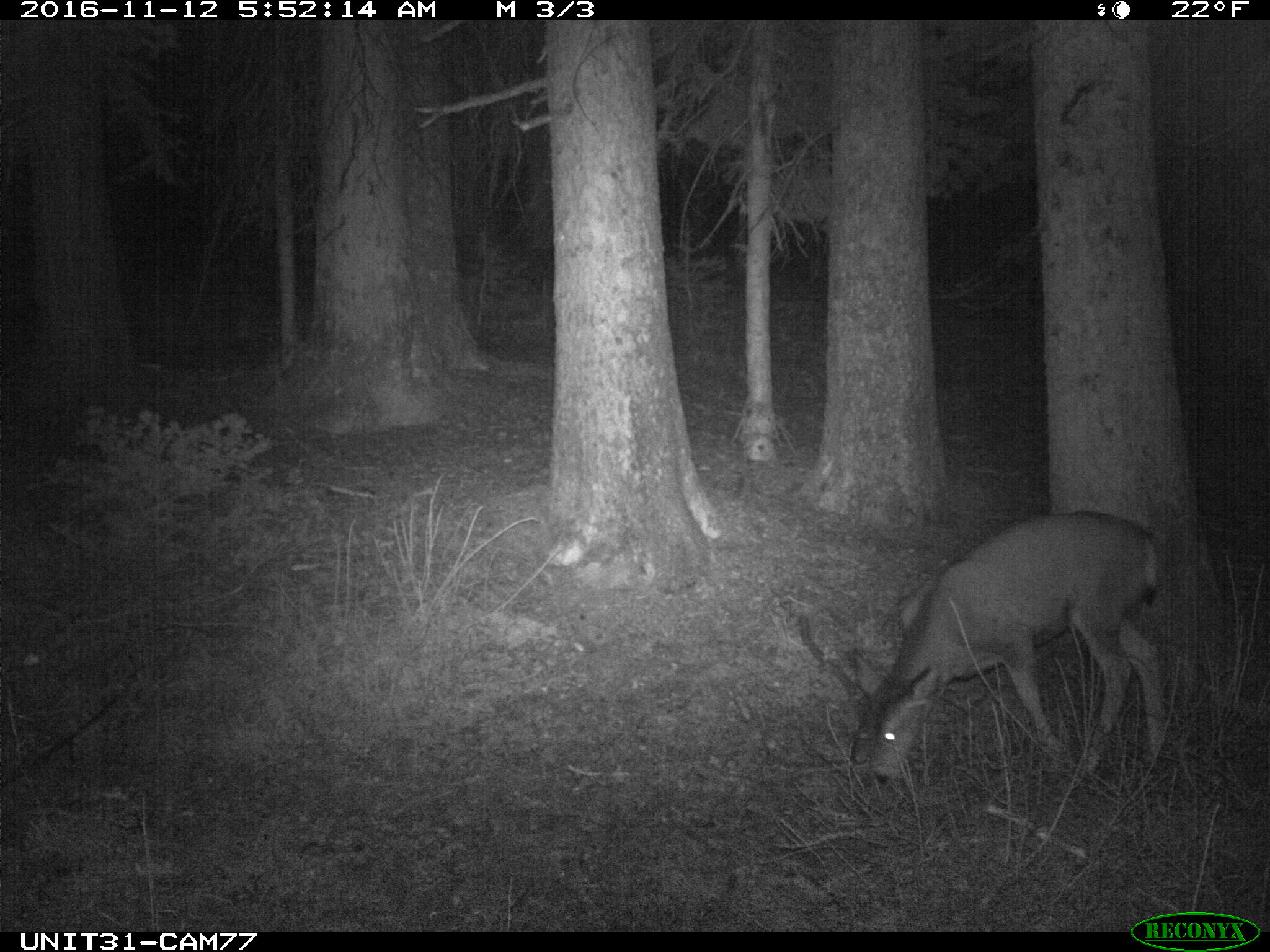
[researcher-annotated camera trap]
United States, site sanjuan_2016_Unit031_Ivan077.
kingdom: Animalia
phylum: Chordata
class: Mammalia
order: Artiodactyla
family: Cervidae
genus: Odocoileus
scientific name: Odocoileus hemionus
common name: mule deer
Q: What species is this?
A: Odocoileus hemionus (mule deer).